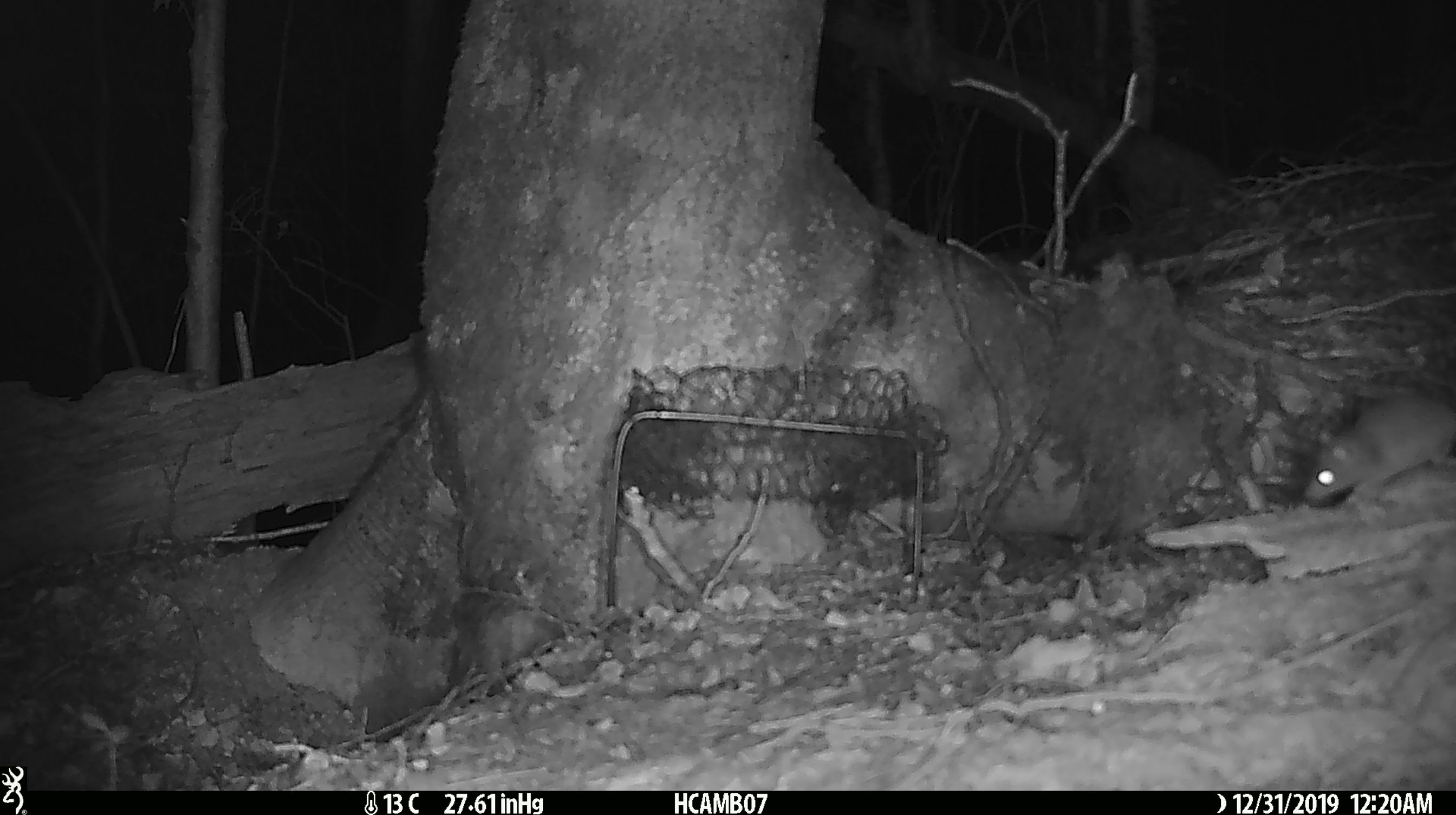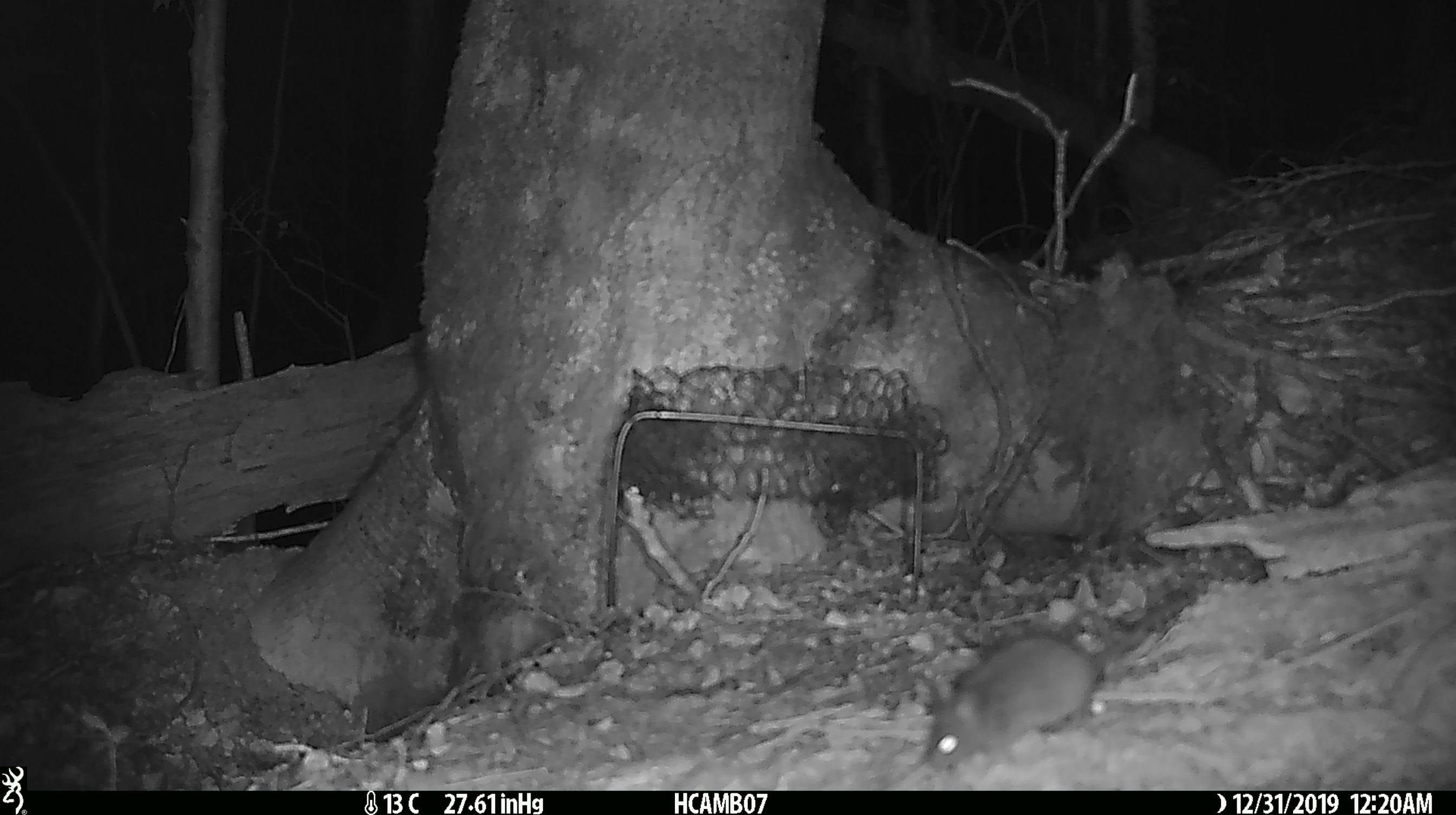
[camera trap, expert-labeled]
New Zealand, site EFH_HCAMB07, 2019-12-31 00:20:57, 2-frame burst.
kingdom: Animalia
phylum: Chordata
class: Mammalia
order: Rodentia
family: Muridae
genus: Mus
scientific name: Mus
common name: mouse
Mouse (Mus).